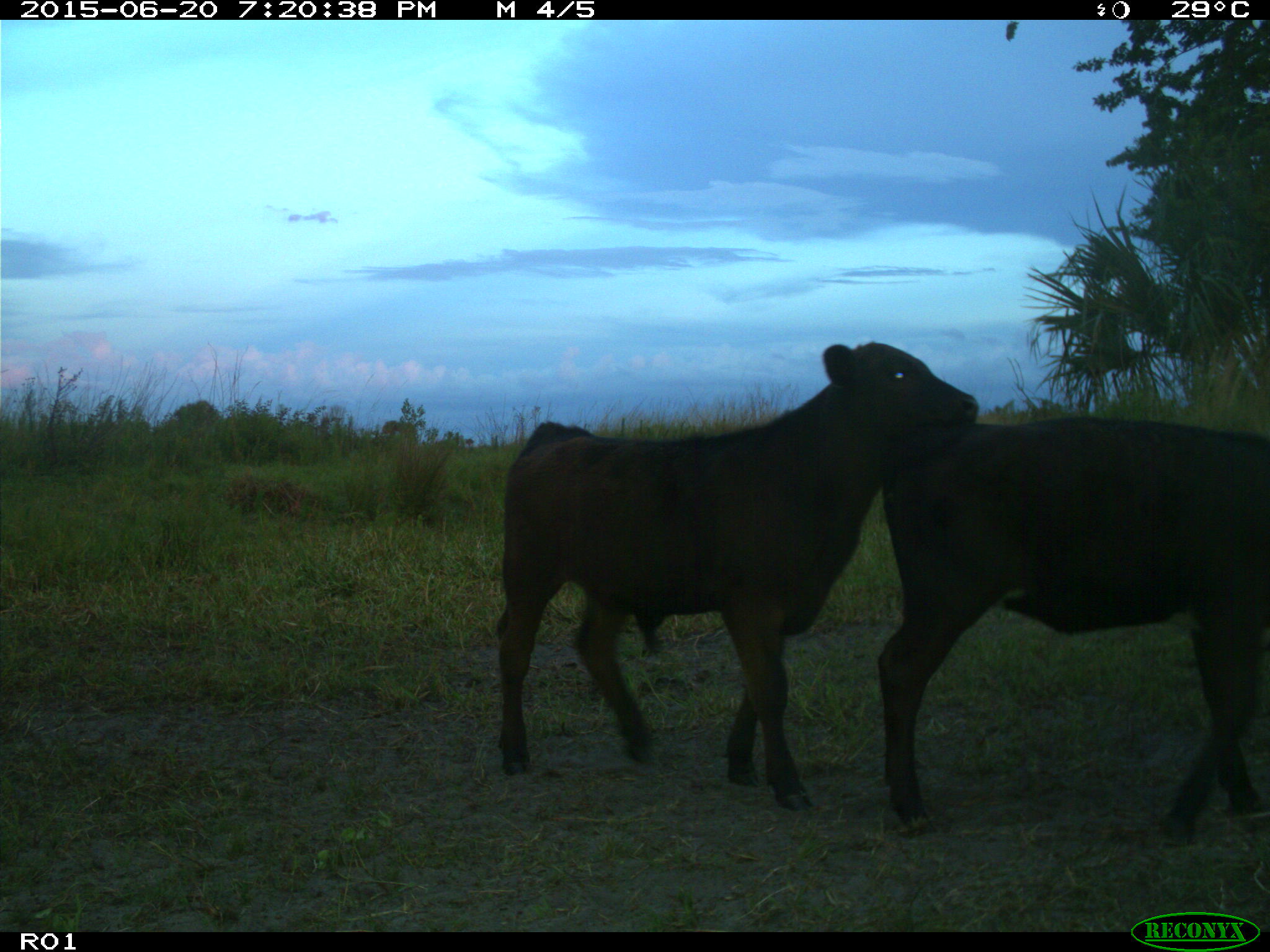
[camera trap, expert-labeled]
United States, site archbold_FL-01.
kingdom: Animalia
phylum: Chordata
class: Mammalia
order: Artiodactyla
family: Bovidae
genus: Bos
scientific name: Bos taurus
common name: domestic cow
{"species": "Bos taurus (domestic cow)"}